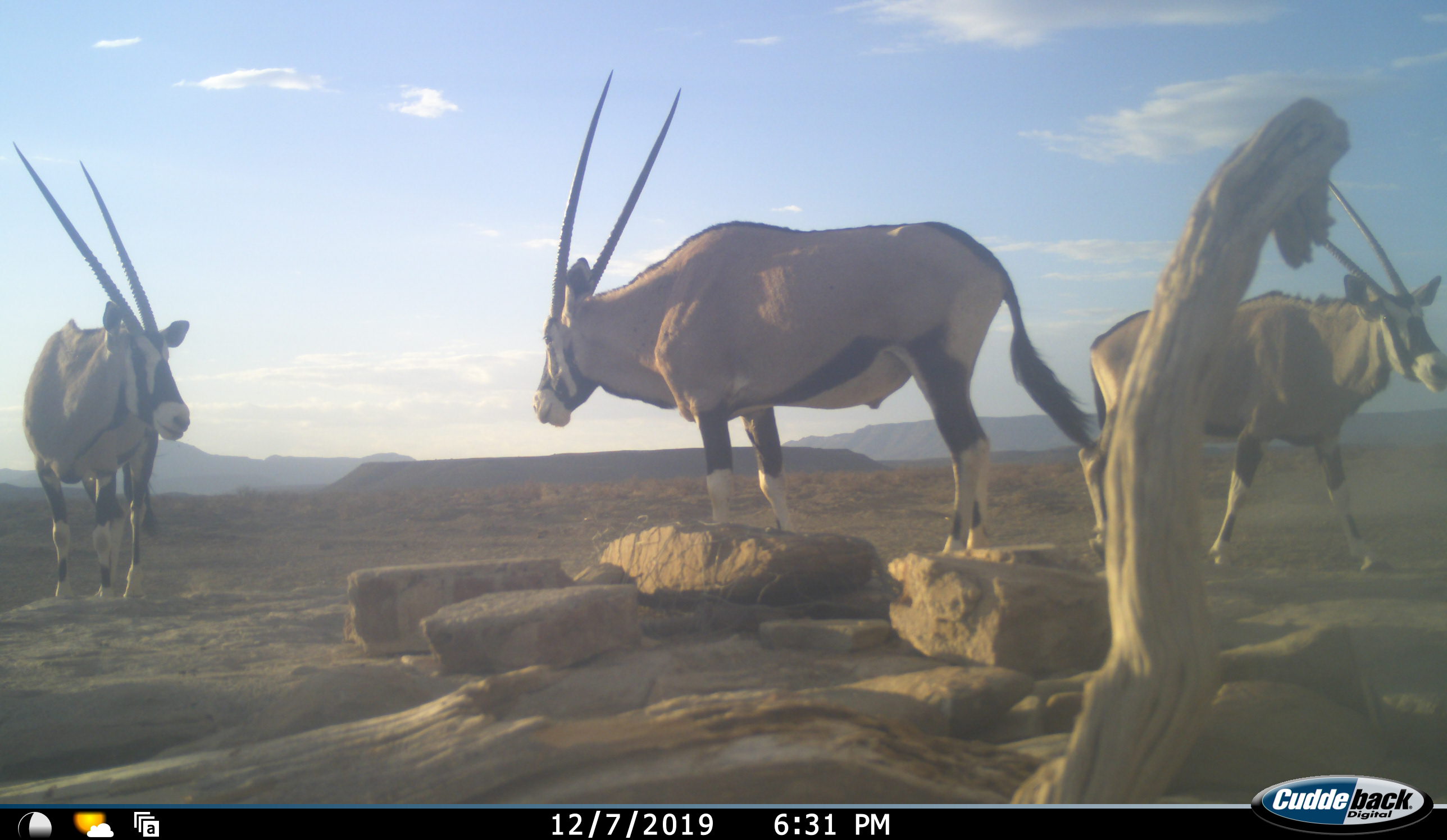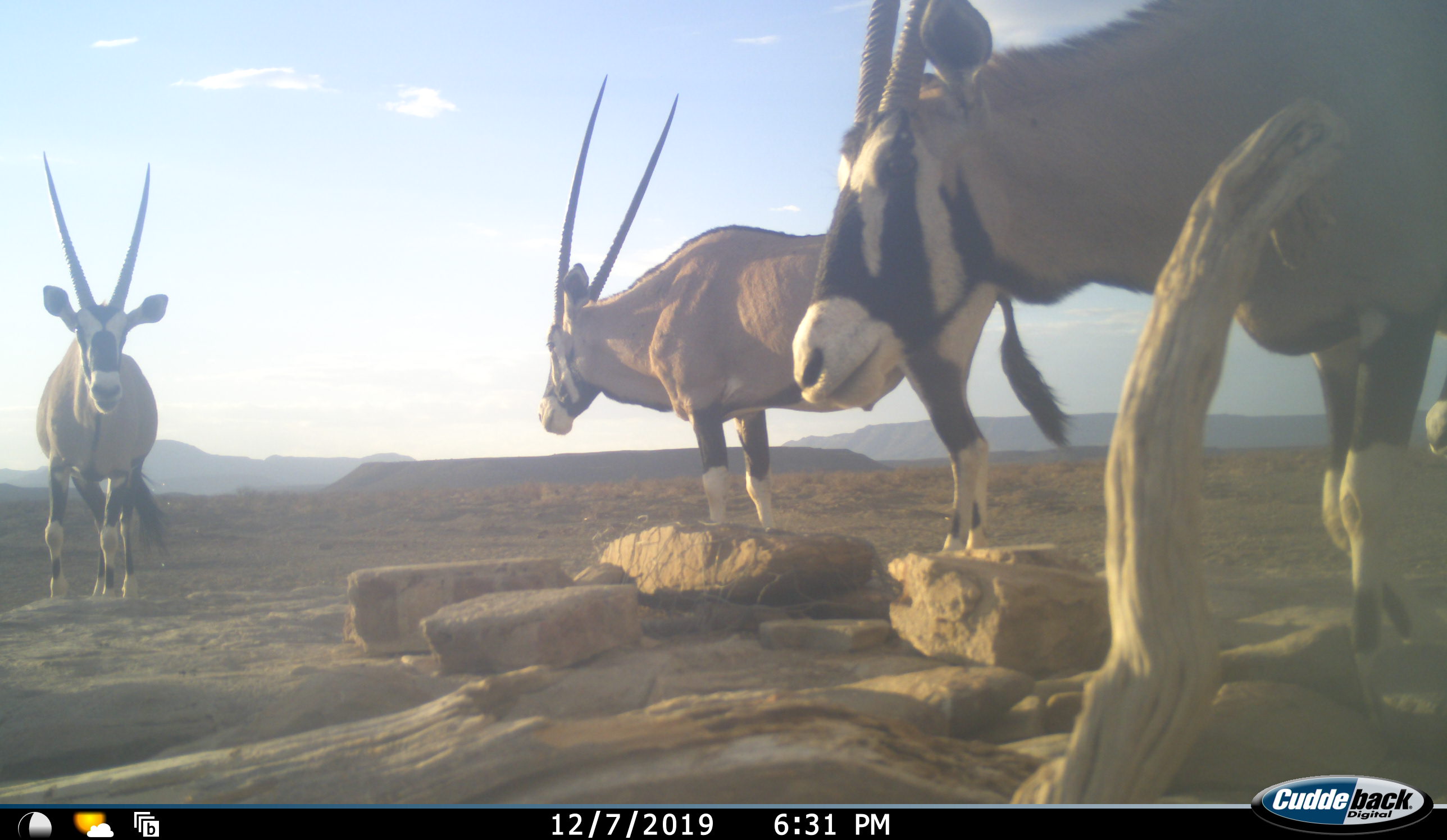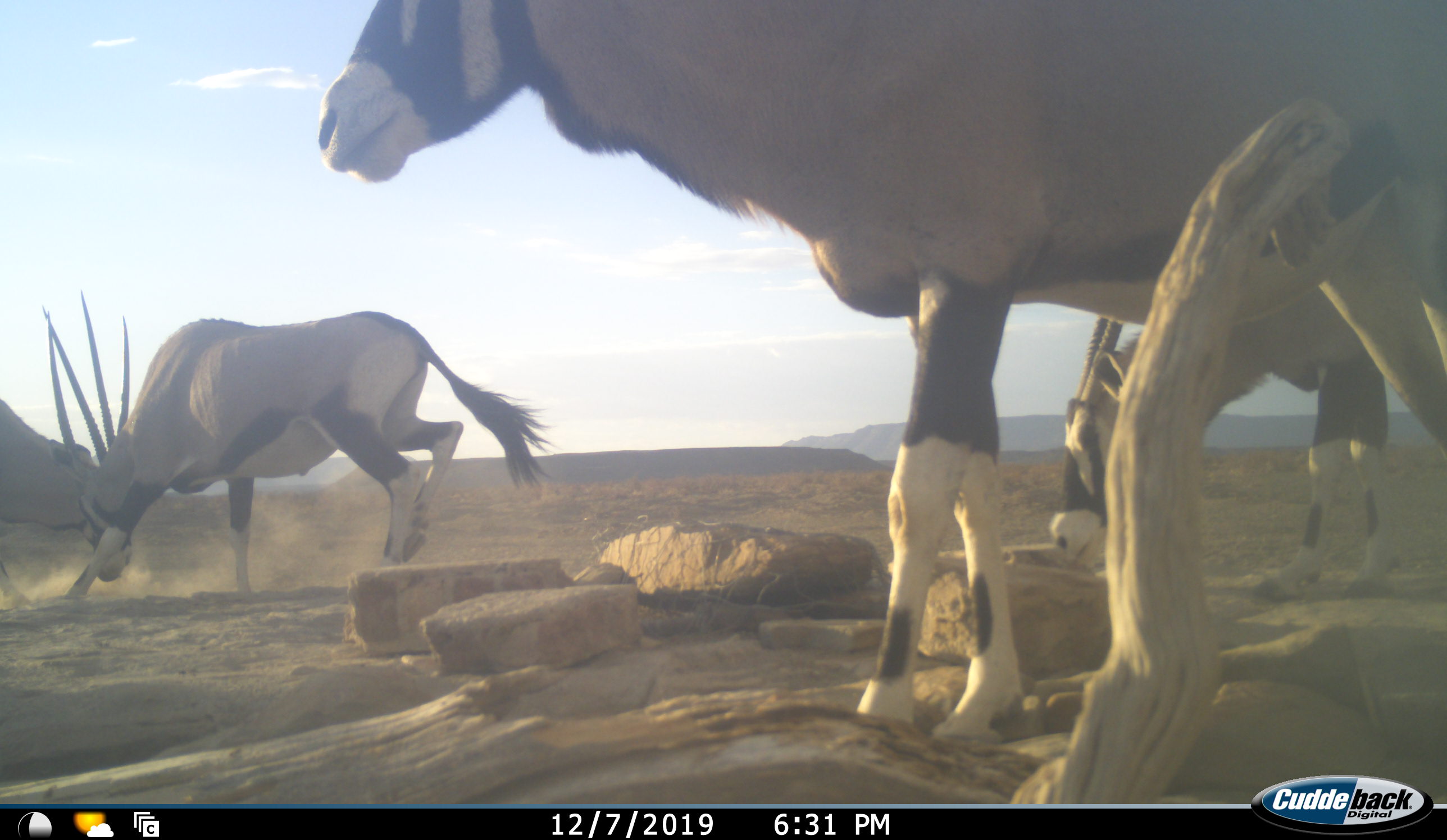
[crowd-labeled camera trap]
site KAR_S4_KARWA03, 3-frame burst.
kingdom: Animalia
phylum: Chordata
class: Mammalia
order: Artiodactyla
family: Bovidae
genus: Oryx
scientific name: Oryx gazella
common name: gemsbok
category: oryx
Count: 4.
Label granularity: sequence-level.